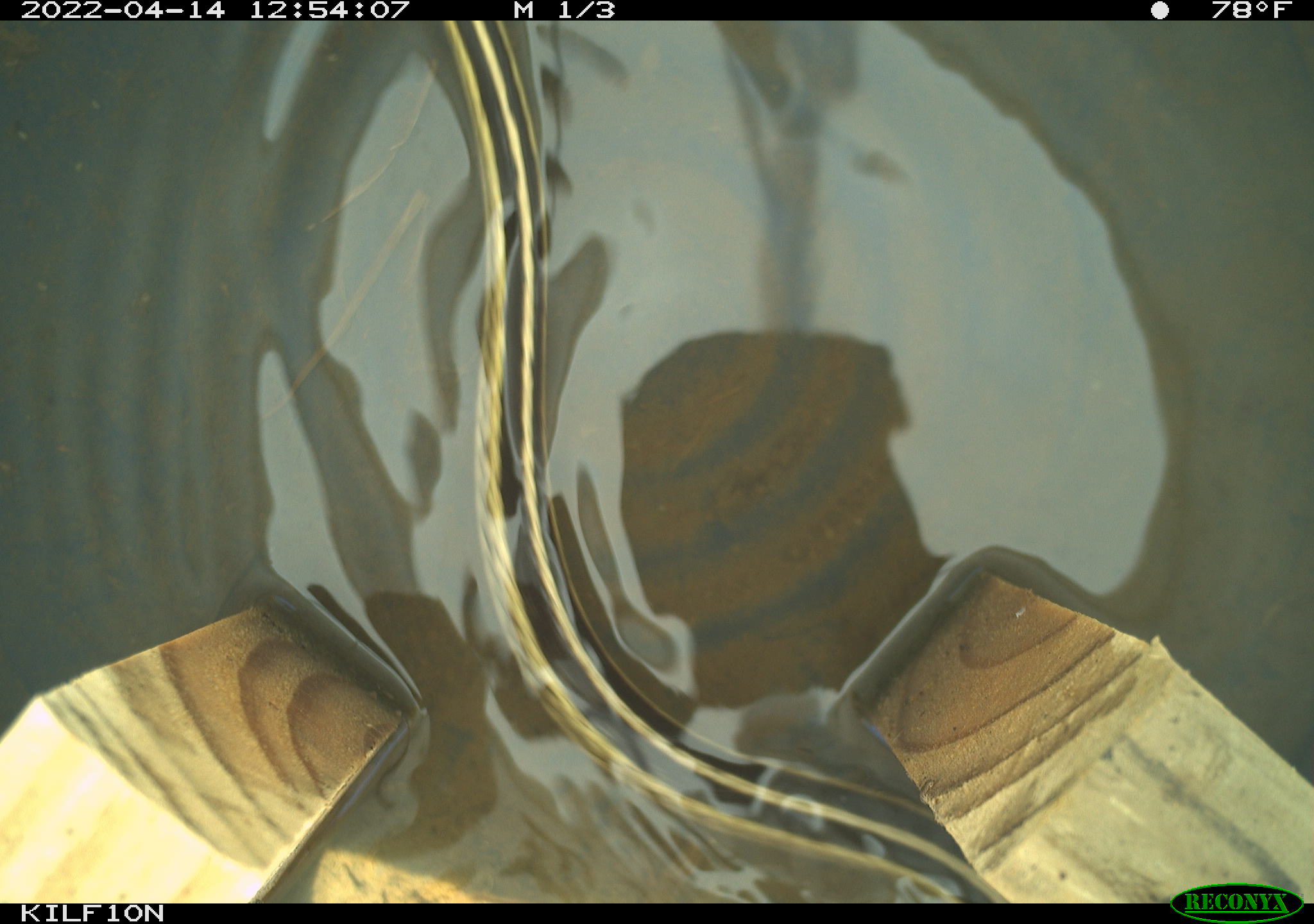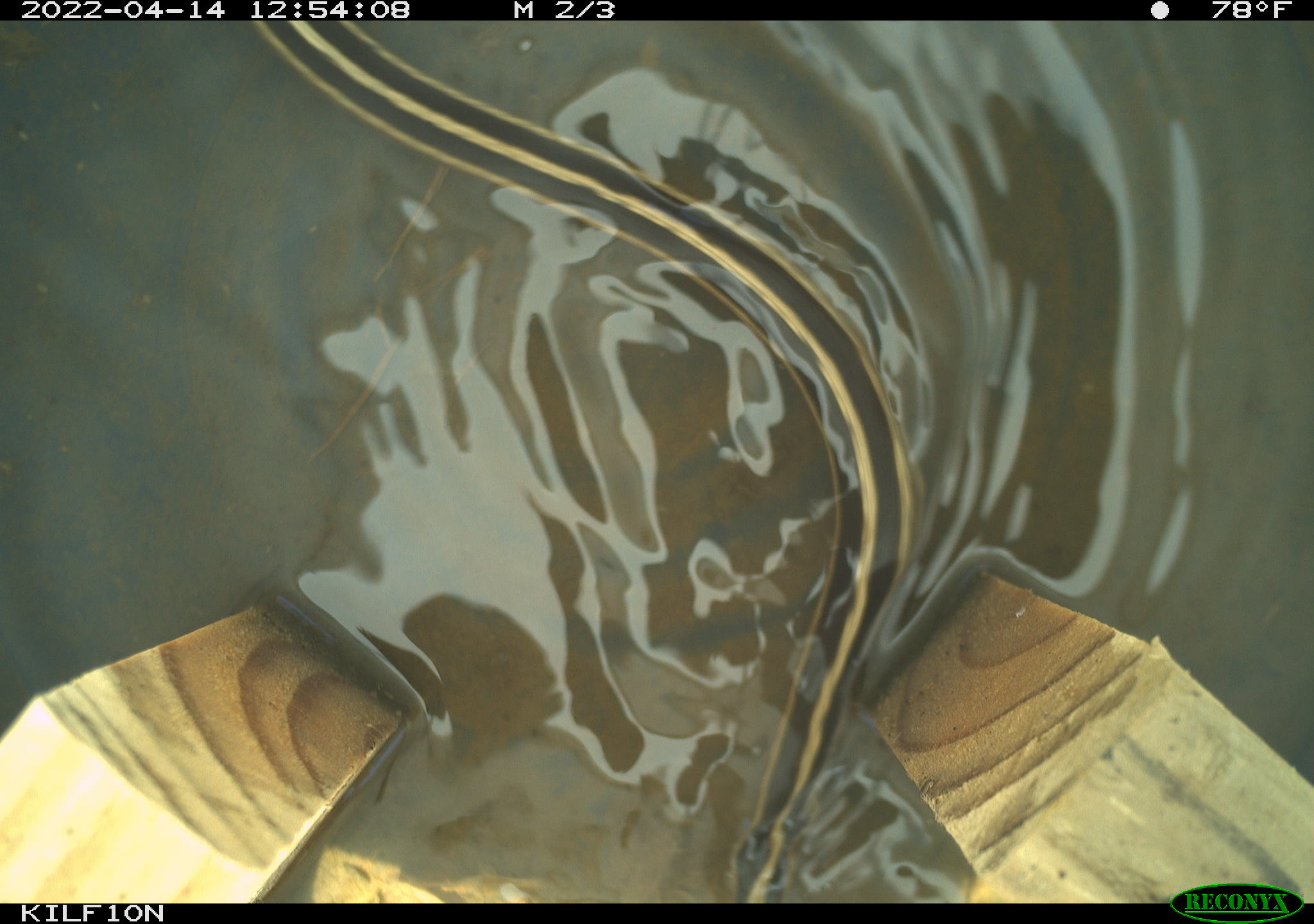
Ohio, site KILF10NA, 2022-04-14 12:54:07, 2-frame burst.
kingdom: Animalia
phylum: Chordata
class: Reptilia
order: Squamata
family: Colubridae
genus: Thamnophis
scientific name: Thamnophis sirtalis sirtalis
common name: eastern gartersnake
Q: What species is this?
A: Eastern gartersnake (Thamnophis sirtalis sirtalis).